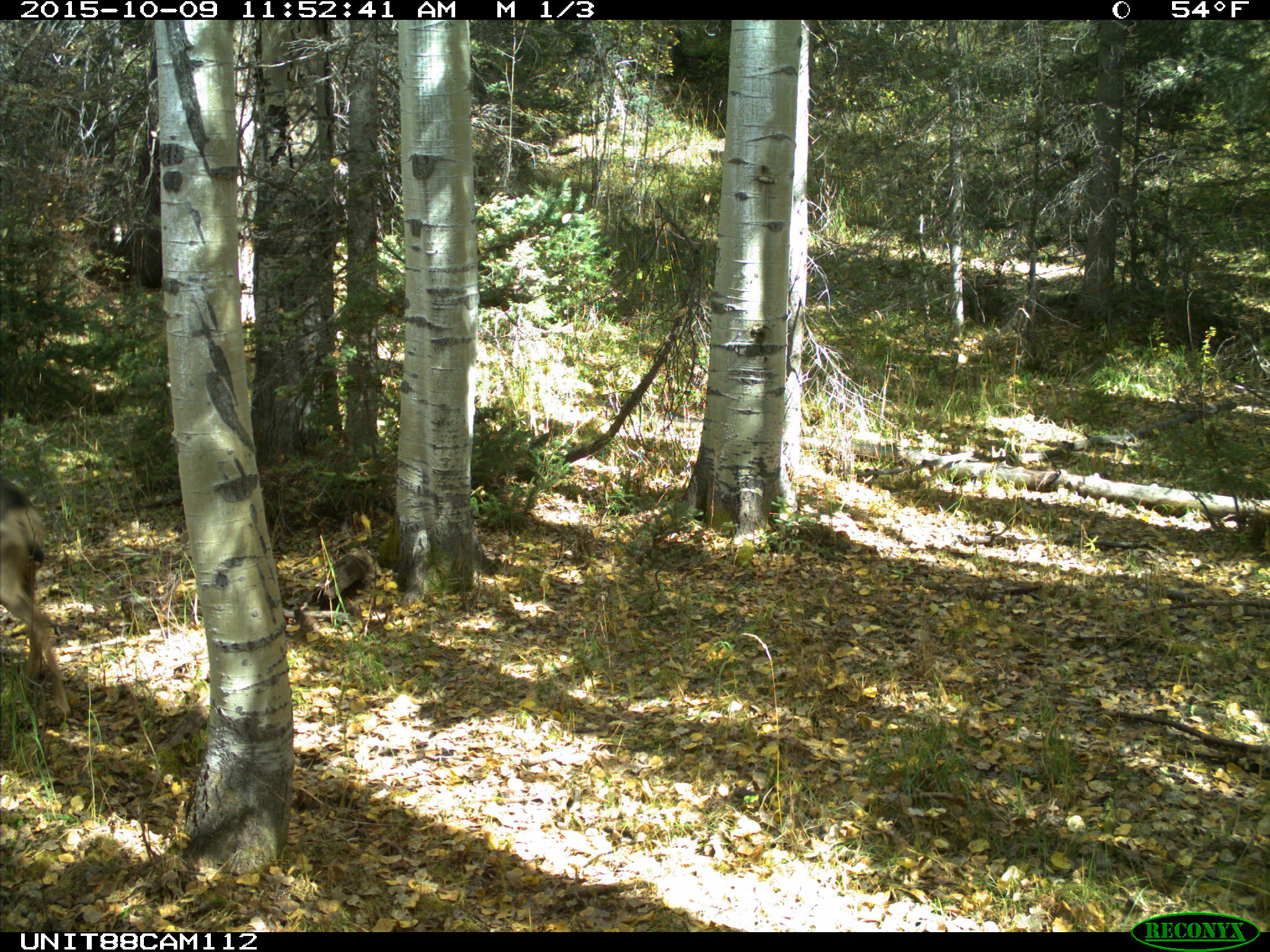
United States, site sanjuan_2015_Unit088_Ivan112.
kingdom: Animalia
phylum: Chordata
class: Mammalia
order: Artiodactyla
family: Cervidae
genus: Odocoileus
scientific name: Odocoileus hemionus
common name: mule deer